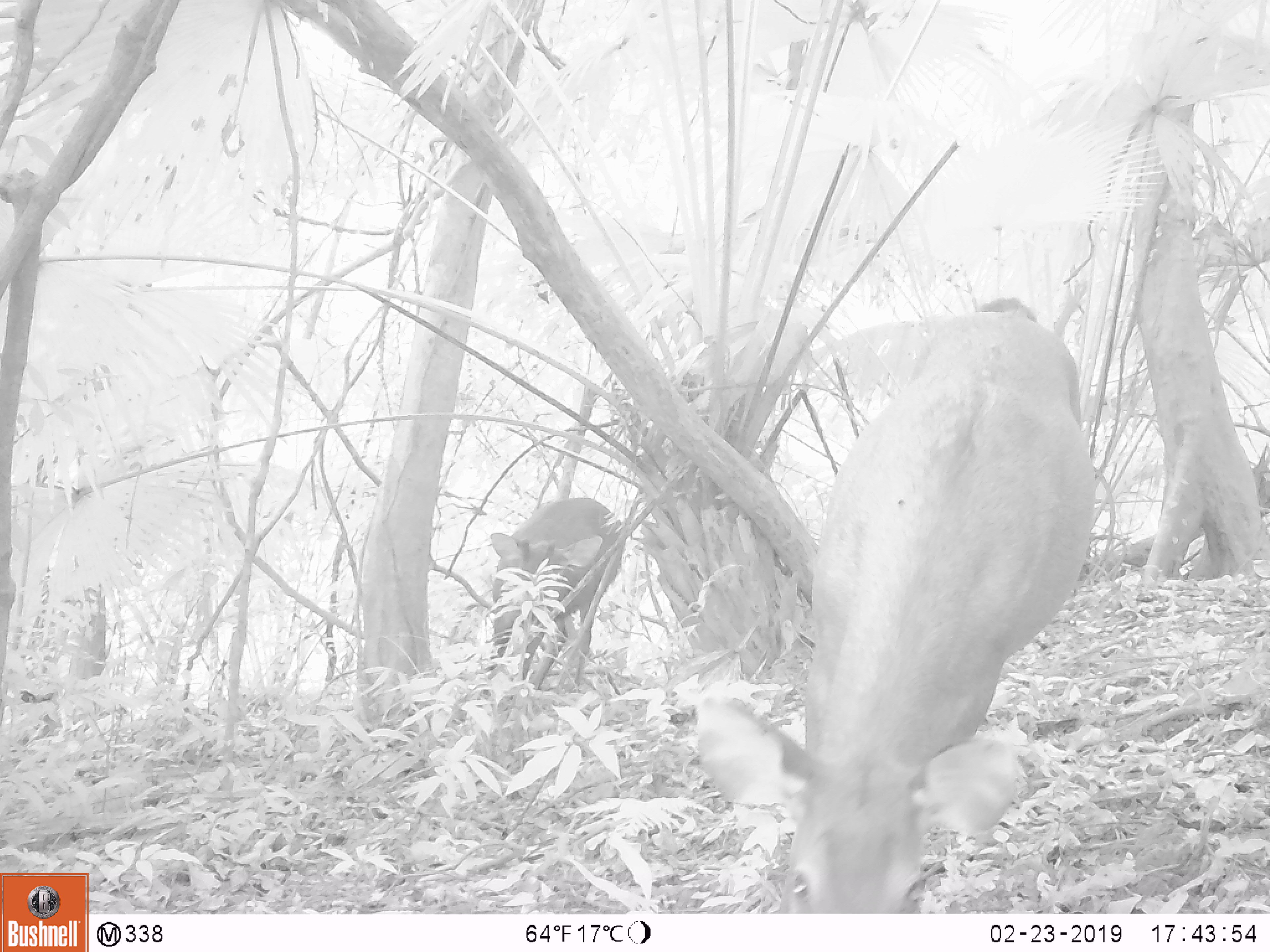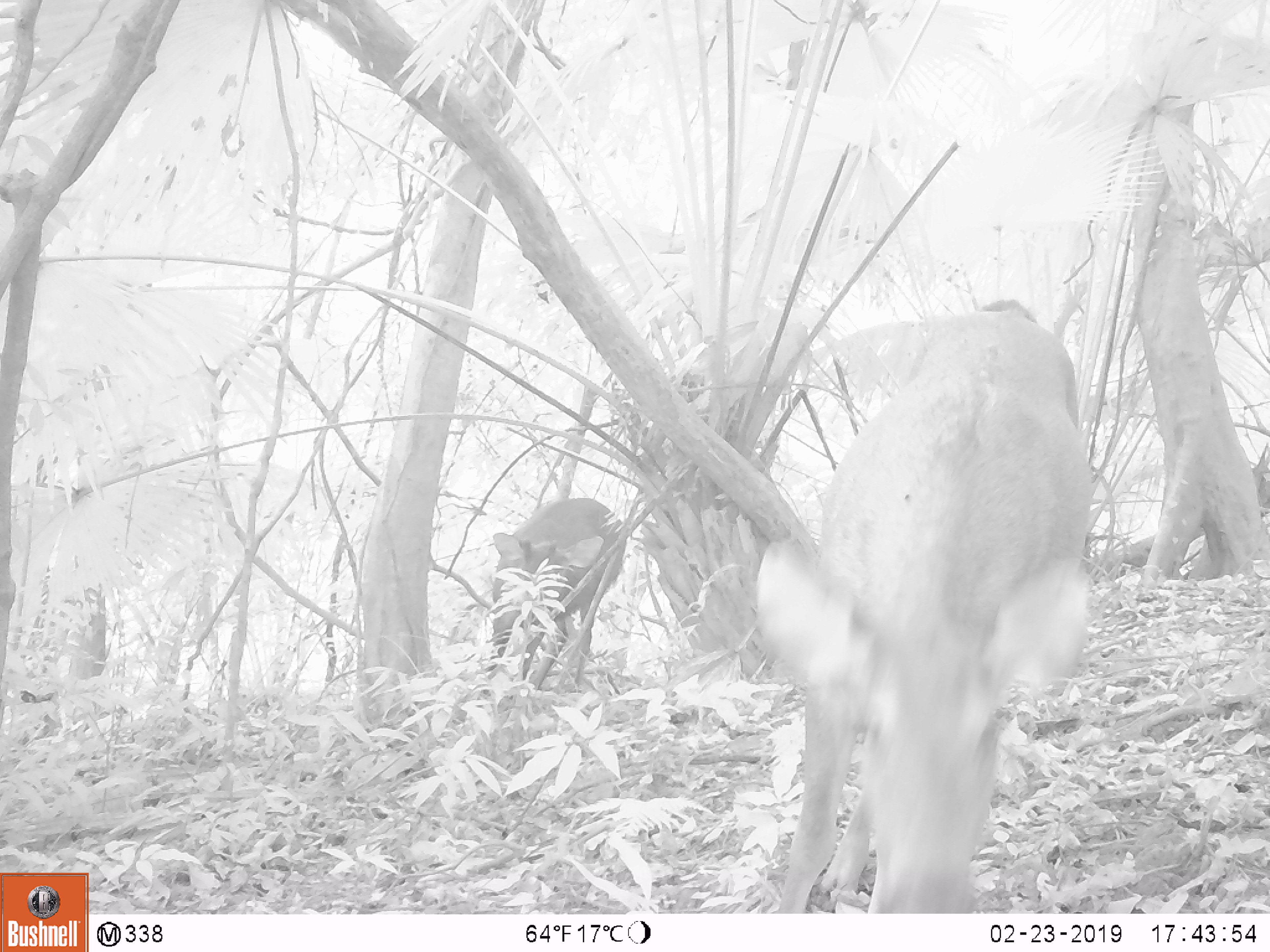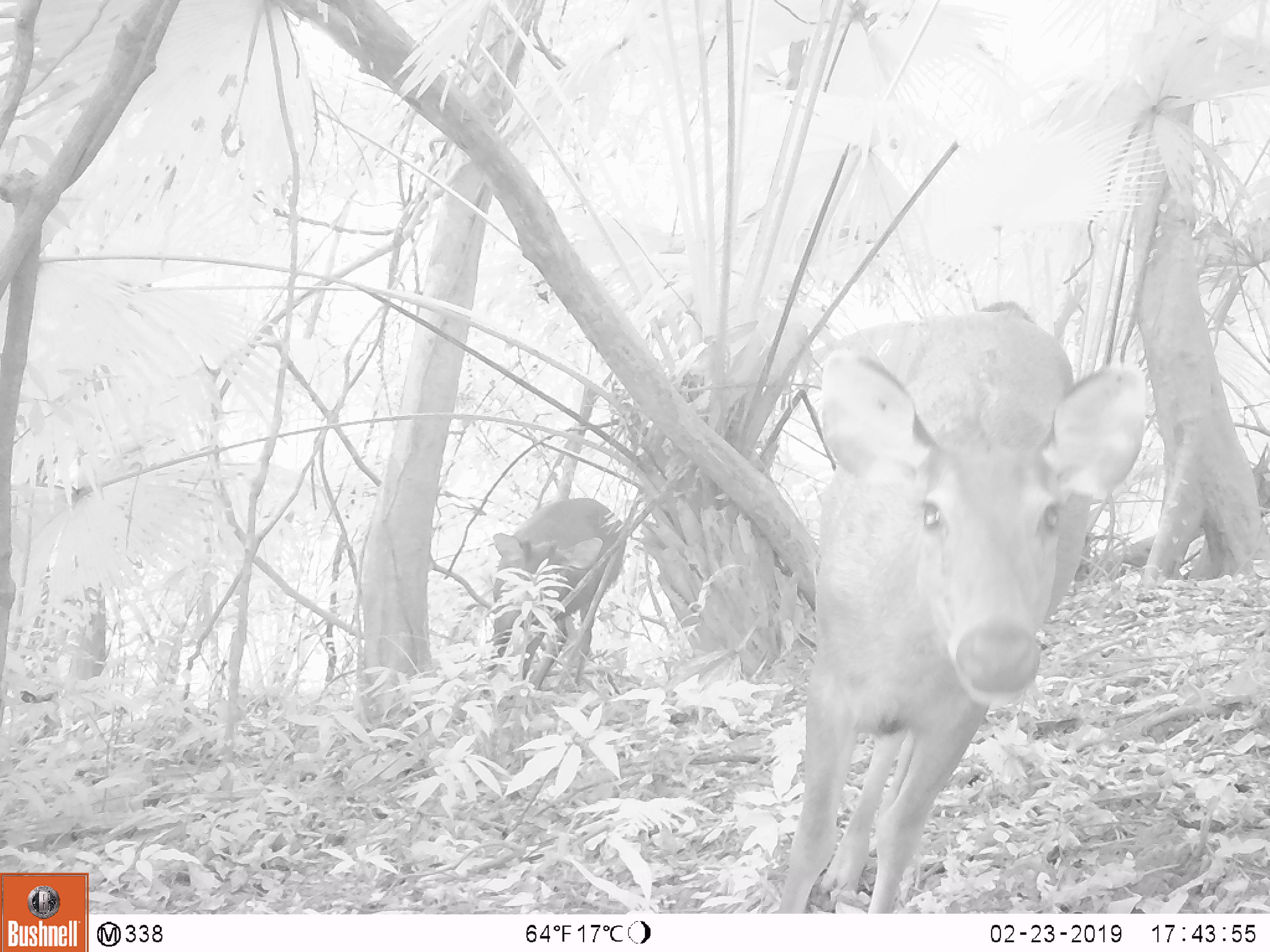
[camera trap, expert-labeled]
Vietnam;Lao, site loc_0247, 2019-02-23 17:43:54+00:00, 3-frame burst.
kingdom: Animalia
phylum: Chordata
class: Mammalia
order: Artiodactyla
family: Cervidae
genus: Rusa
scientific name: Rusa unicolor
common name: sambar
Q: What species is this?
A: Sambar (Rusa unicolor).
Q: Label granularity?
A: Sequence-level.